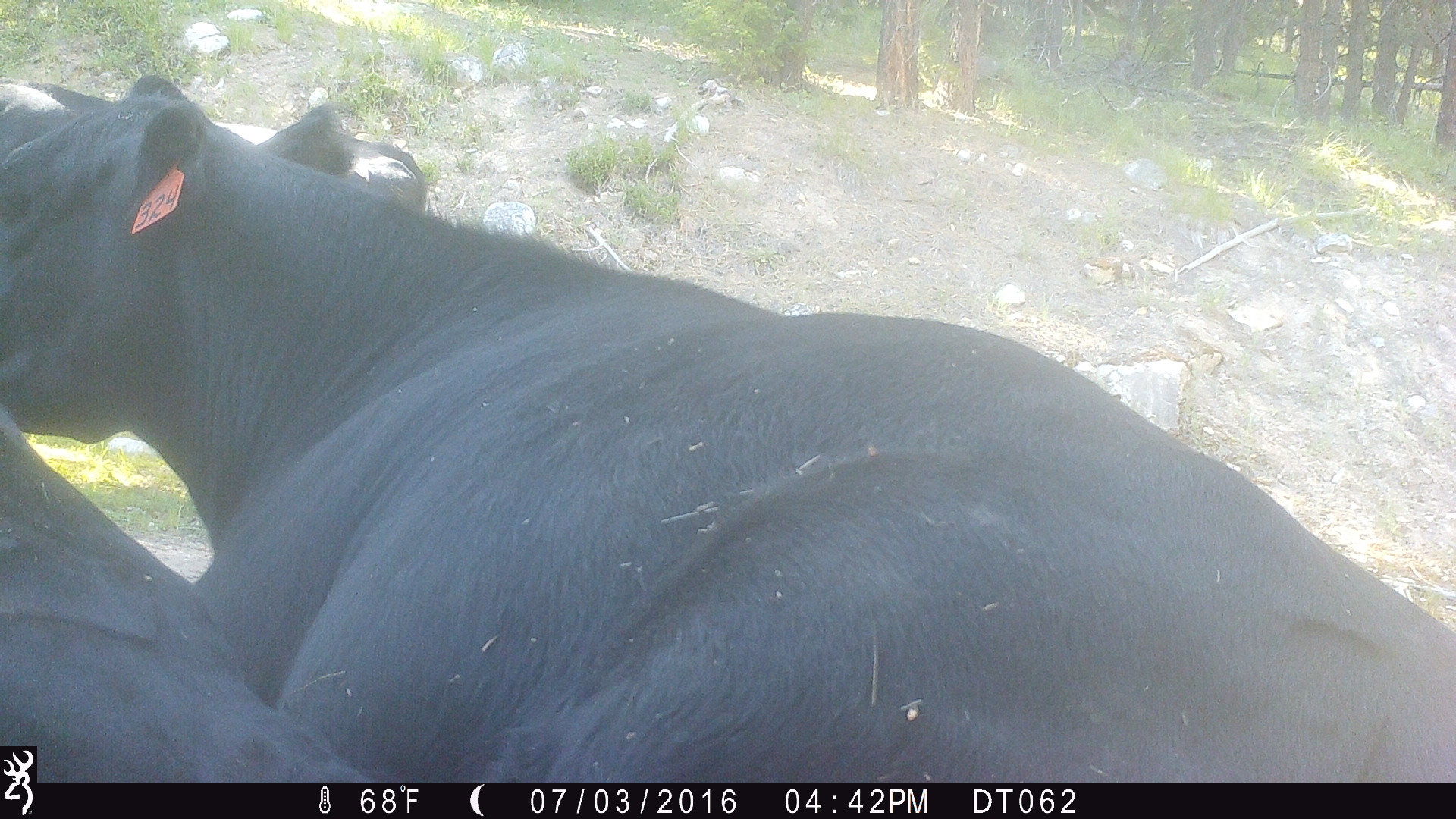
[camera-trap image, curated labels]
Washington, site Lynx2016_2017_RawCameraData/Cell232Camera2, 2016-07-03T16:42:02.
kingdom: Animalia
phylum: Chordata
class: Mammalia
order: Artiodactyla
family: Bovidae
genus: Bos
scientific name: Bos taurus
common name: domestic cattle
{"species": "domestic cattle (Bos taurus)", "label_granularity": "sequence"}